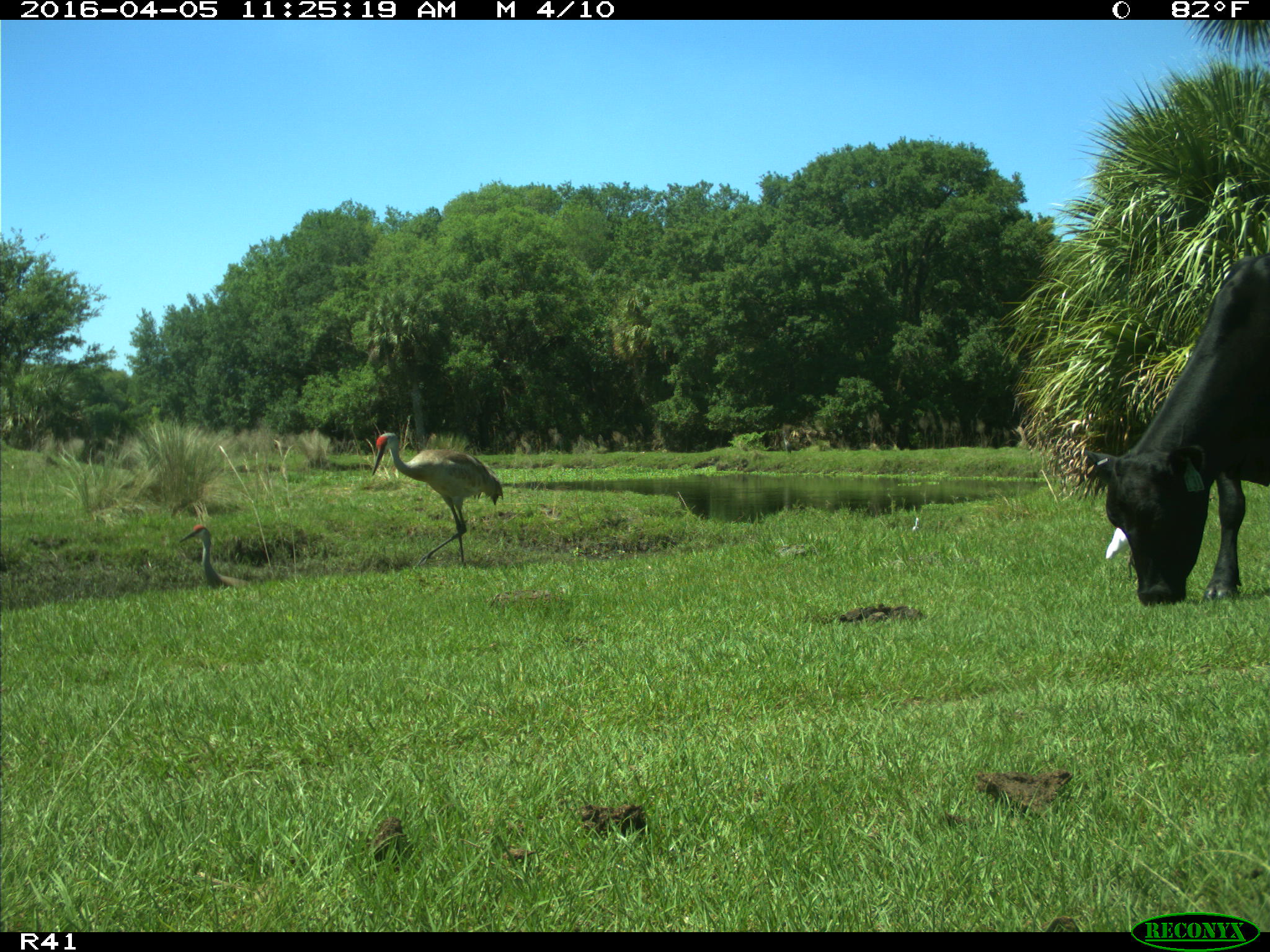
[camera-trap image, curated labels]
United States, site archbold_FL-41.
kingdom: Animalia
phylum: Chordata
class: Mammalia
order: Artiodactyla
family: Bovidae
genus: Bos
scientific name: Bos taurus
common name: domestic cow